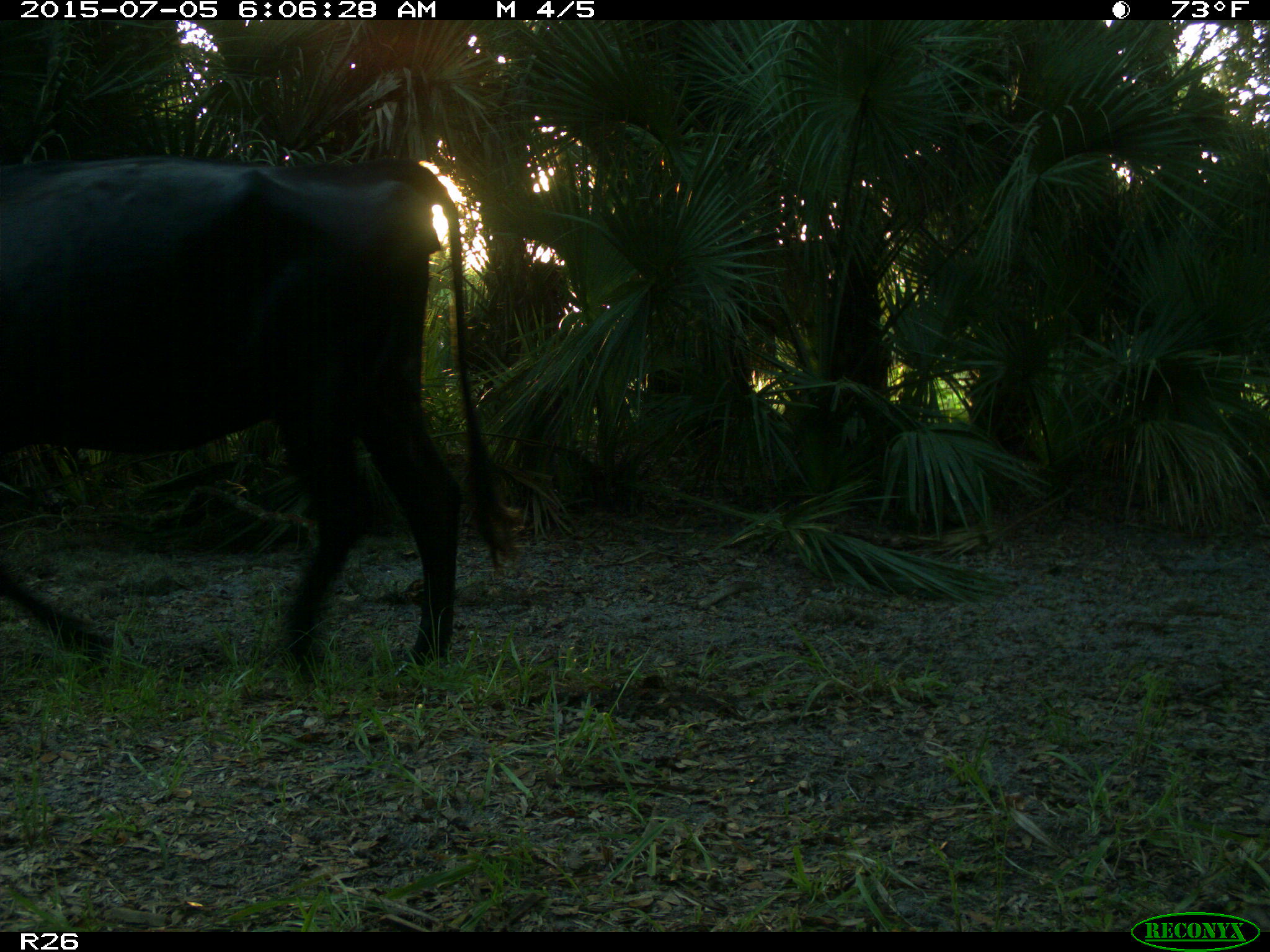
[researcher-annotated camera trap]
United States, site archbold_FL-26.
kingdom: Animalia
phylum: Chordata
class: Mammalia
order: Artiodactyla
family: Bovidae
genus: Bos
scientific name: Bos taurus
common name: domestic cow